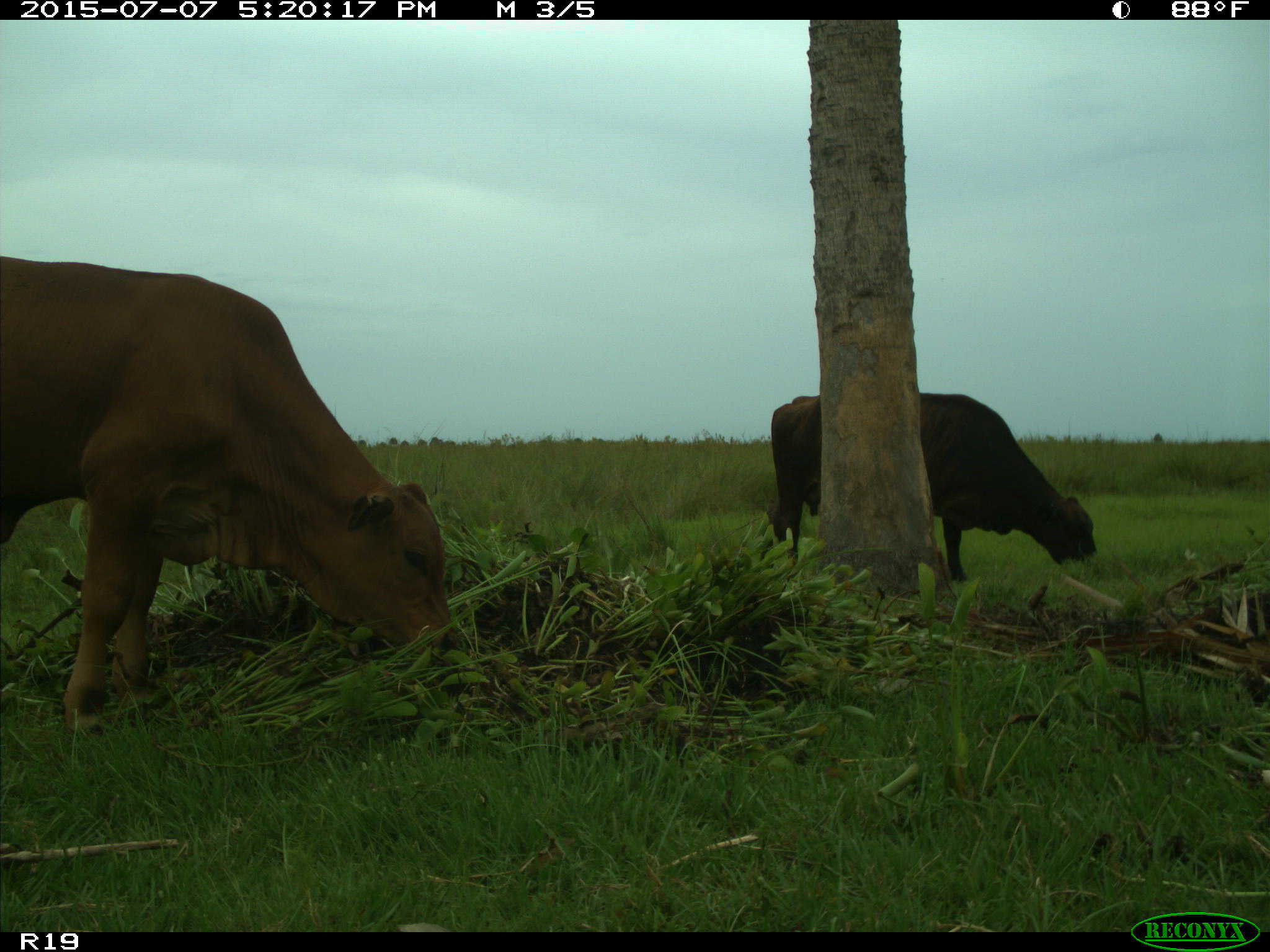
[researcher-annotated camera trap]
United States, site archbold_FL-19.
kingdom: Animalia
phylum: Chordata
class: Mammalia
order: Artiodactyla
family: Bovidae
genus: Bos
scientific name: Bos taurus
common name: domestic cow